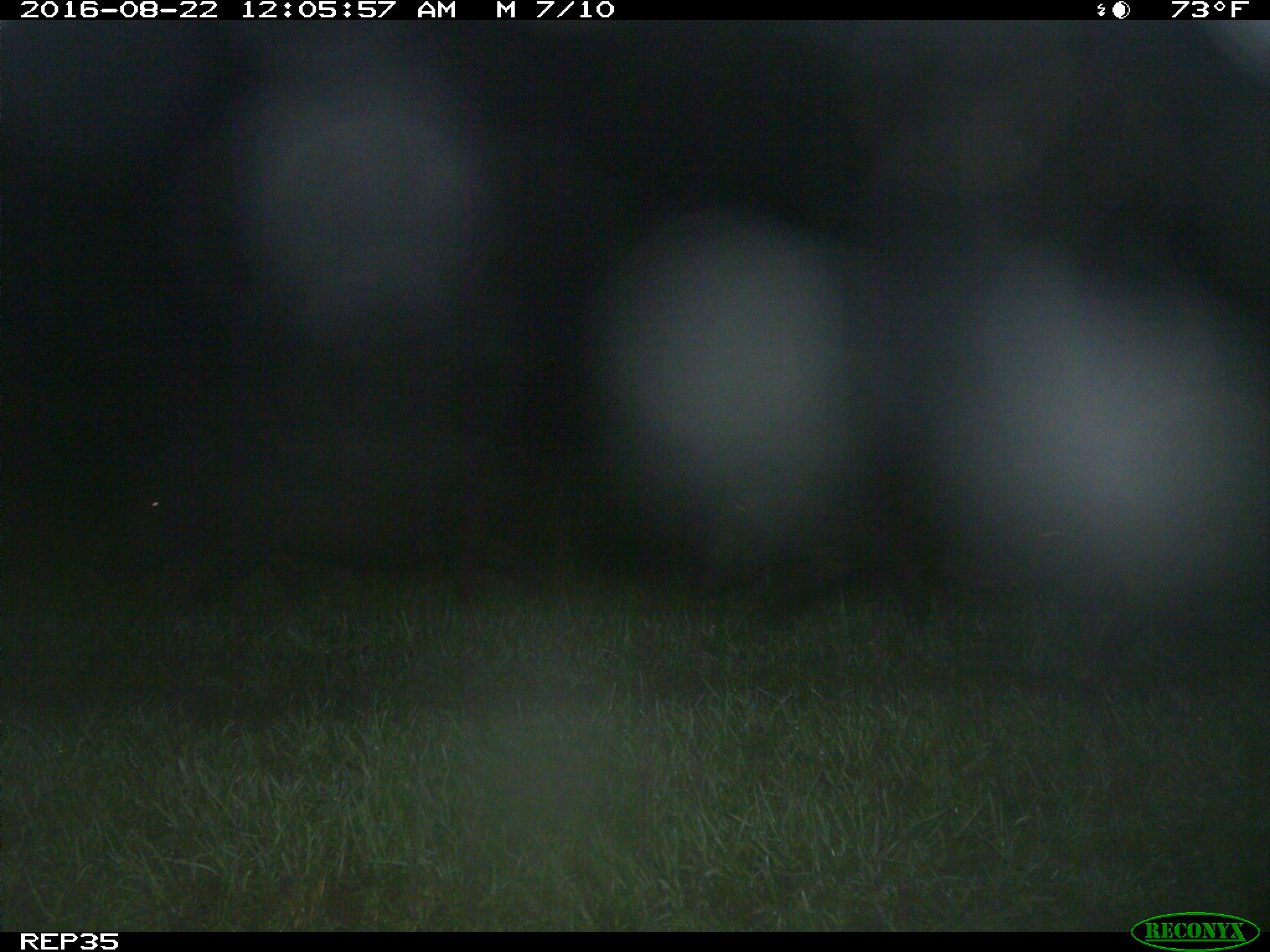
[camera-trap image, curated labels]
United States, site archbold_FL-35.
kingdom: Animalia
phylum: Chordata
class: Mammalia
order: Artiodactyla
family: Suidae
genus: Sus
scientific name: Sus scrofa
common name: wild boar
Sus scrofa (wild boar).